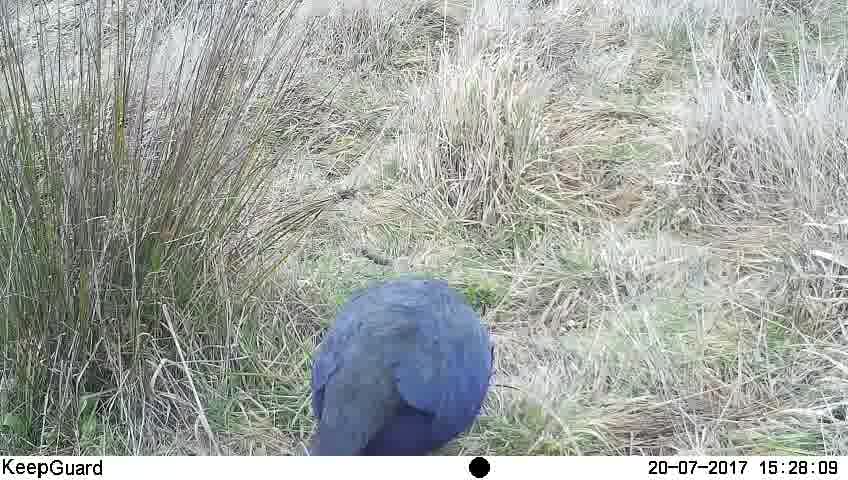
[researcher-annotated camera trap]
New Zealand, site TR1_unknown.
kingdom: Animalia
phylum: Chordata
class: Aves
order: Gruiformes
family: Rallidae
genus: Porphyrio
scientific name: Porphyrio mantelli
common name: takahe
Takahe (Porphyrio mantelli).